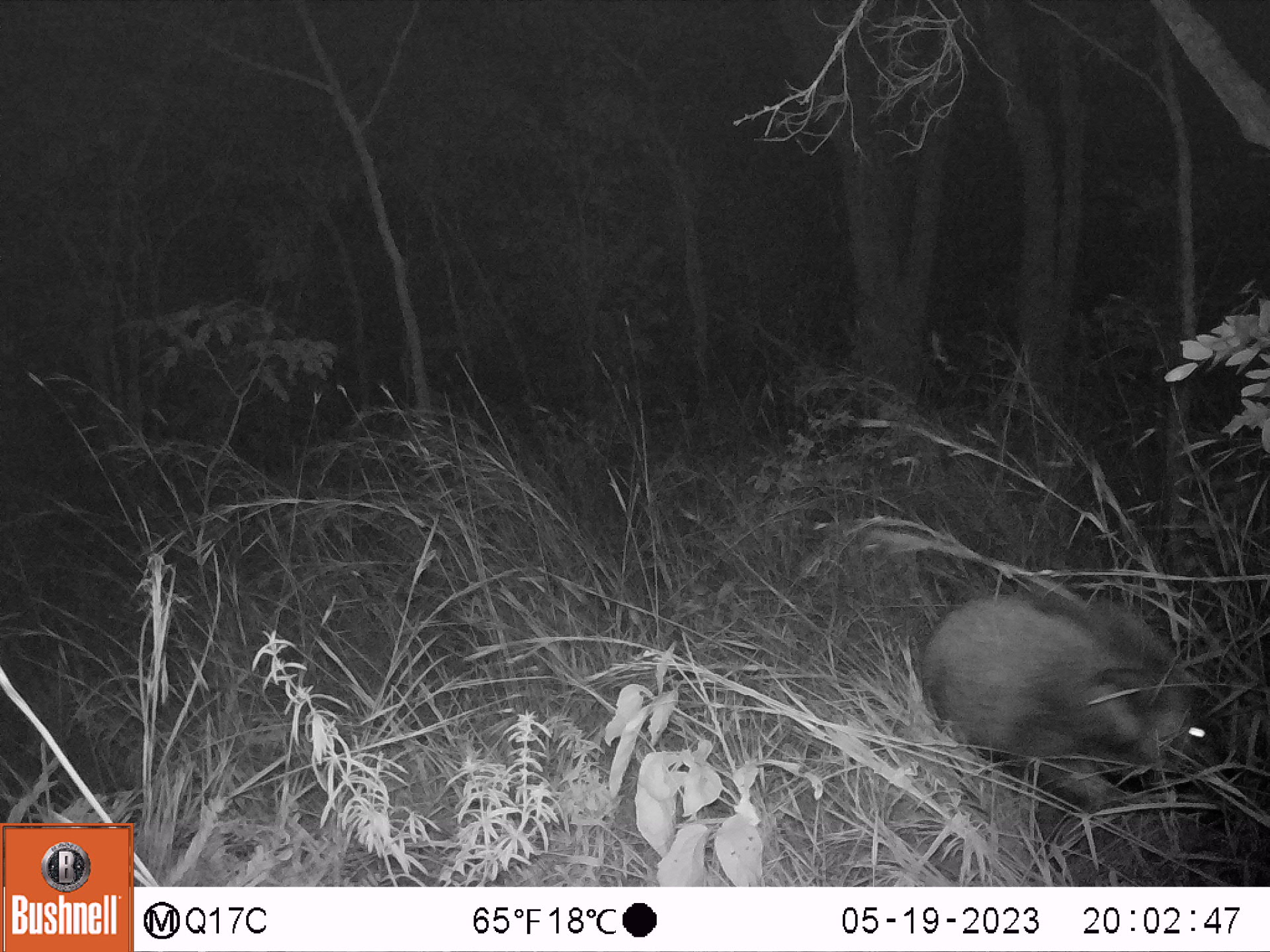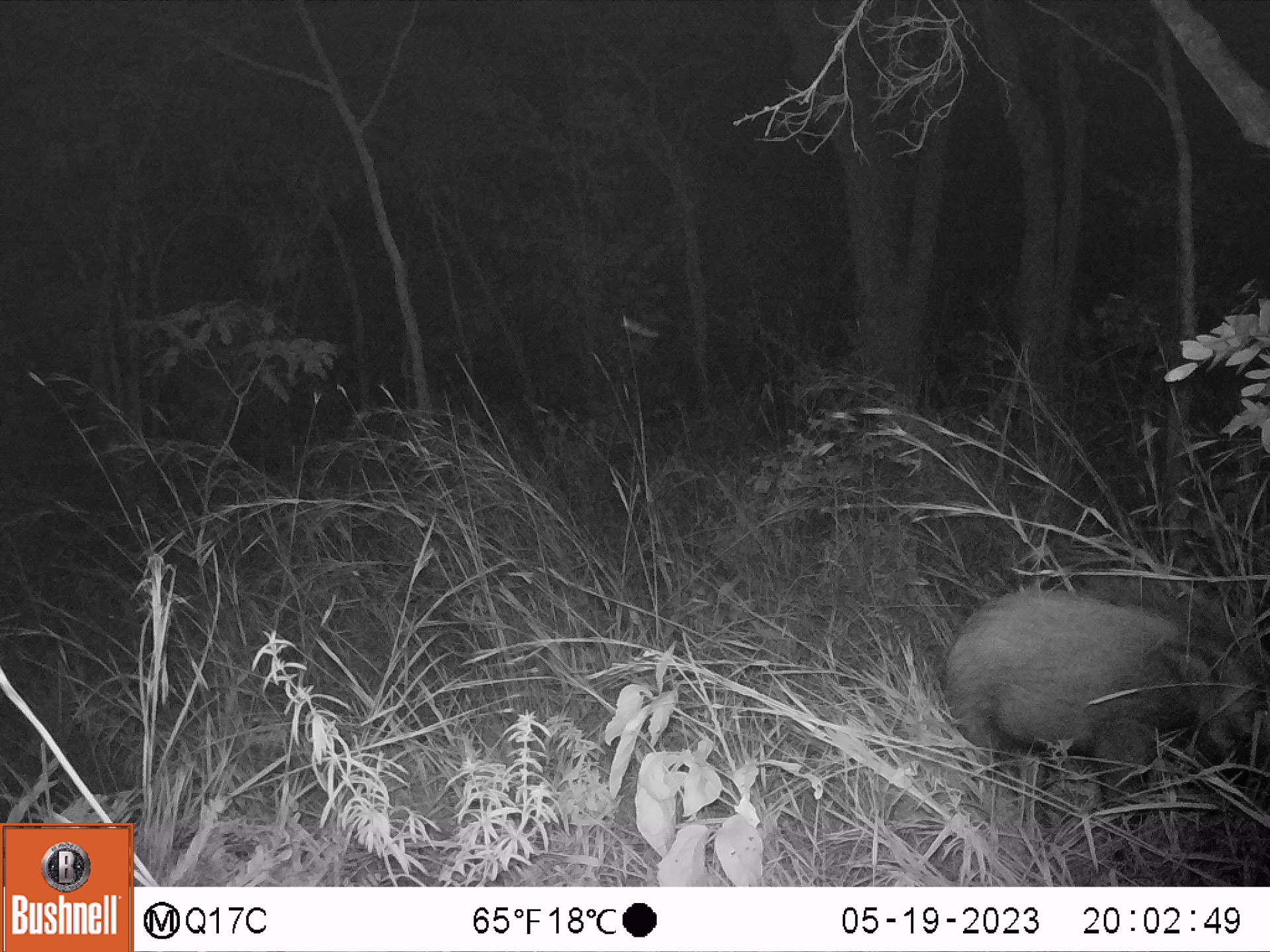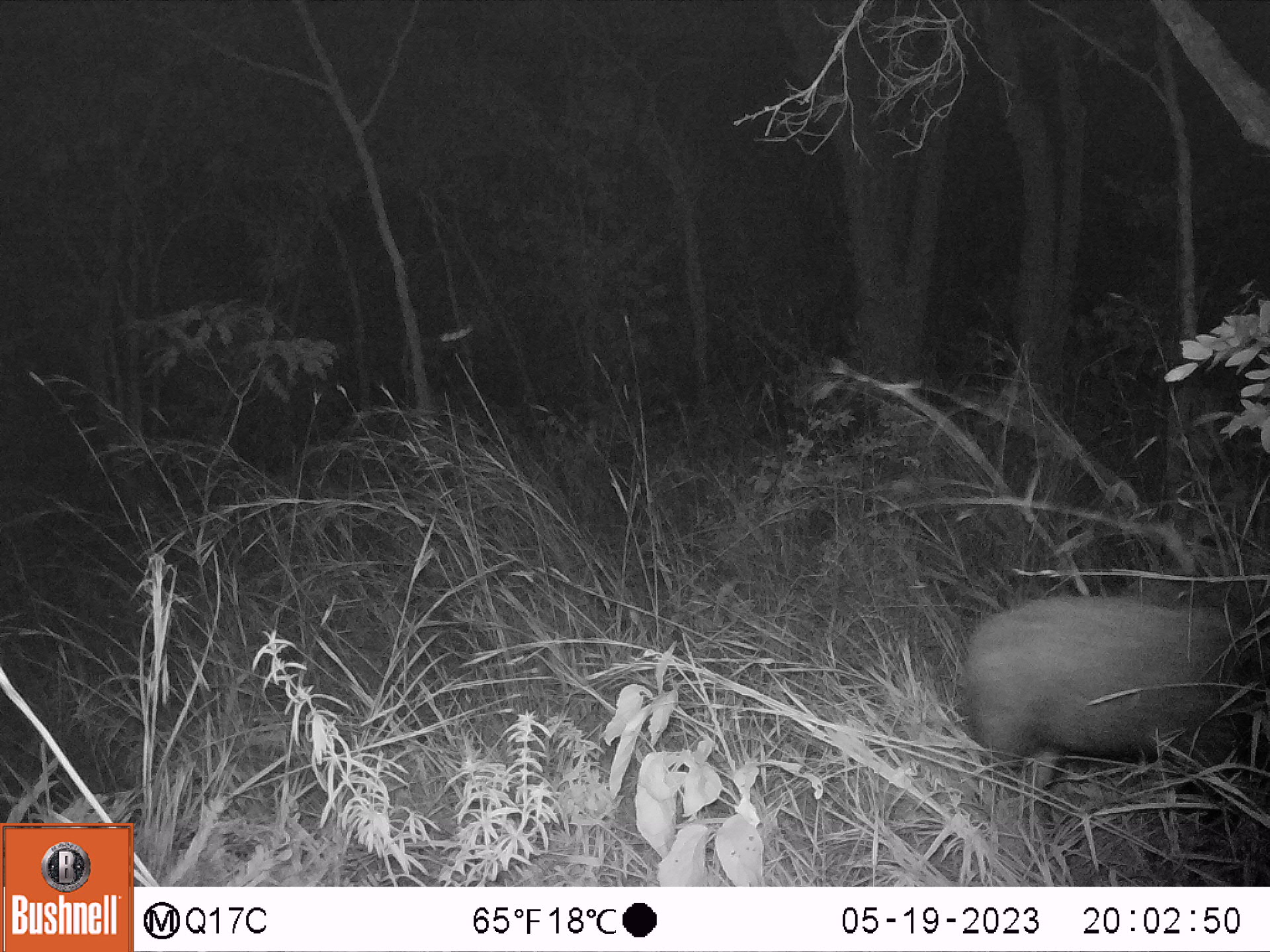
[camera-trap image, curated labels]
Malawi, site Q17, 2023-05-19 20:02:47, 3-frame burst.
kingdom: Animalia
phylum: Chordata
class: Mammalia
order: Artiodactyla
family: Suidae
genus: Potamochoerus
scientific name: Potamochoerus larvatus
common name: bushpig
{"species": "bushpig (Potamochoerus larvatus)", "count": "1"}